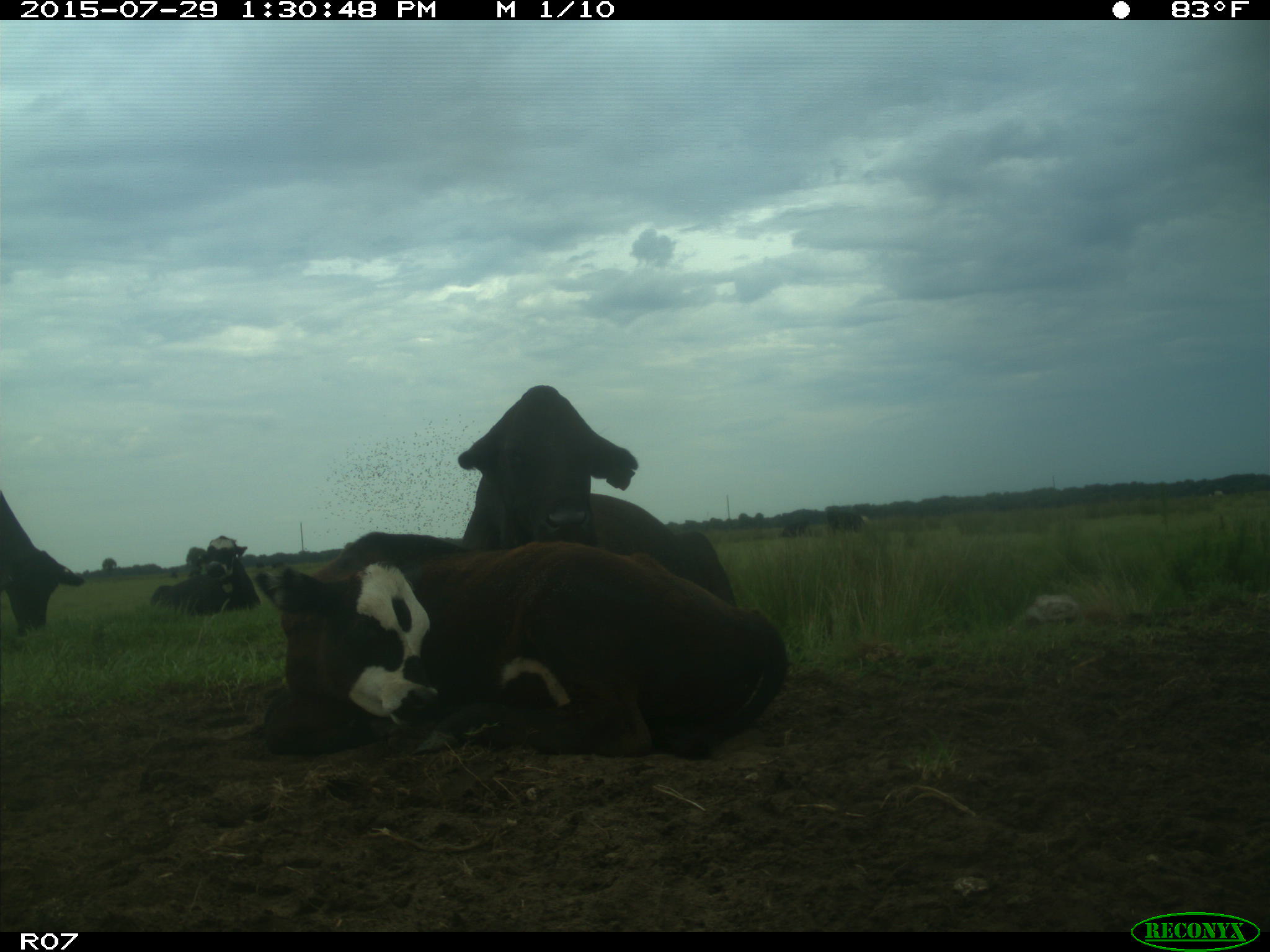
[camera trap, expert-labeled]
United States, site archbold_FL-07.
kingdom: Animalia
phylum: Chordata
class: Mammalia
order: Artiodactyla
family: Bovidae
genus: Bos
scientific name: Bos taurus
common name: domestic cow